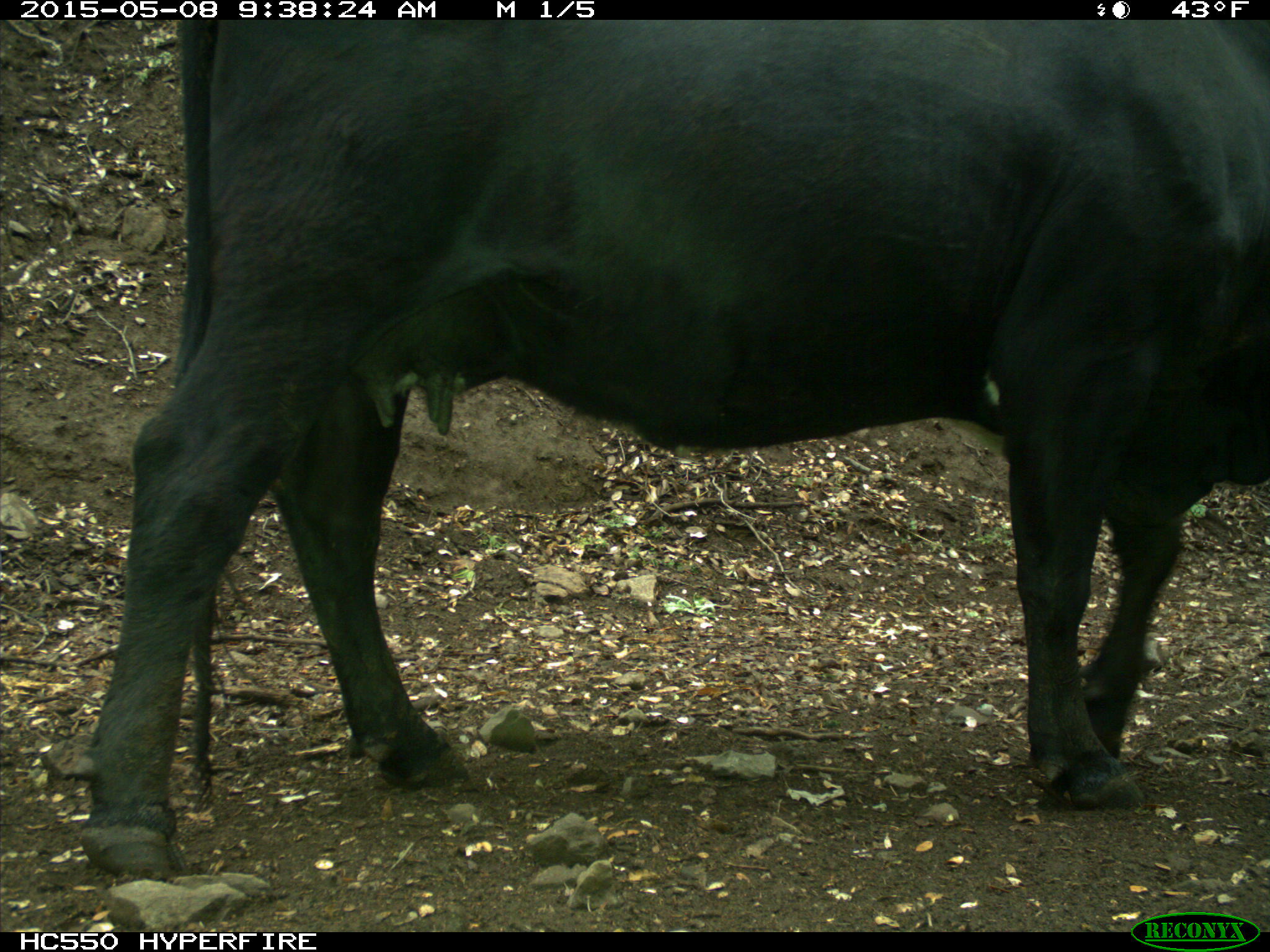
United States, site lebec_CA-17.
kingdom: Animalia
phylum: Chordata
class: Mammalia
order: Artiodactyla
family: Bovidae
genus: Bos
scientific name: Bos taurus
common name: domestic cow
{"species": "Bos taurus (domestic cow)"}